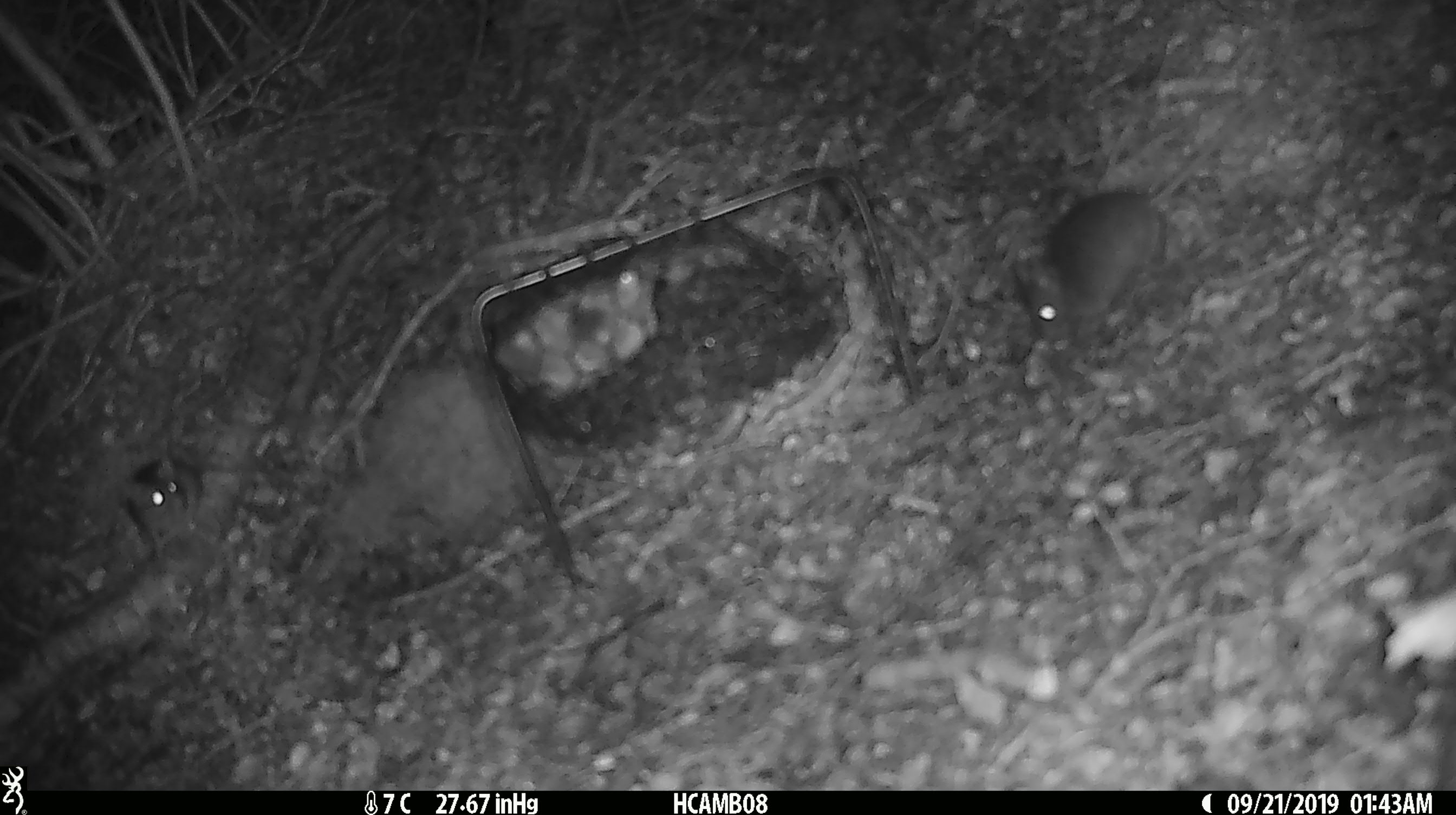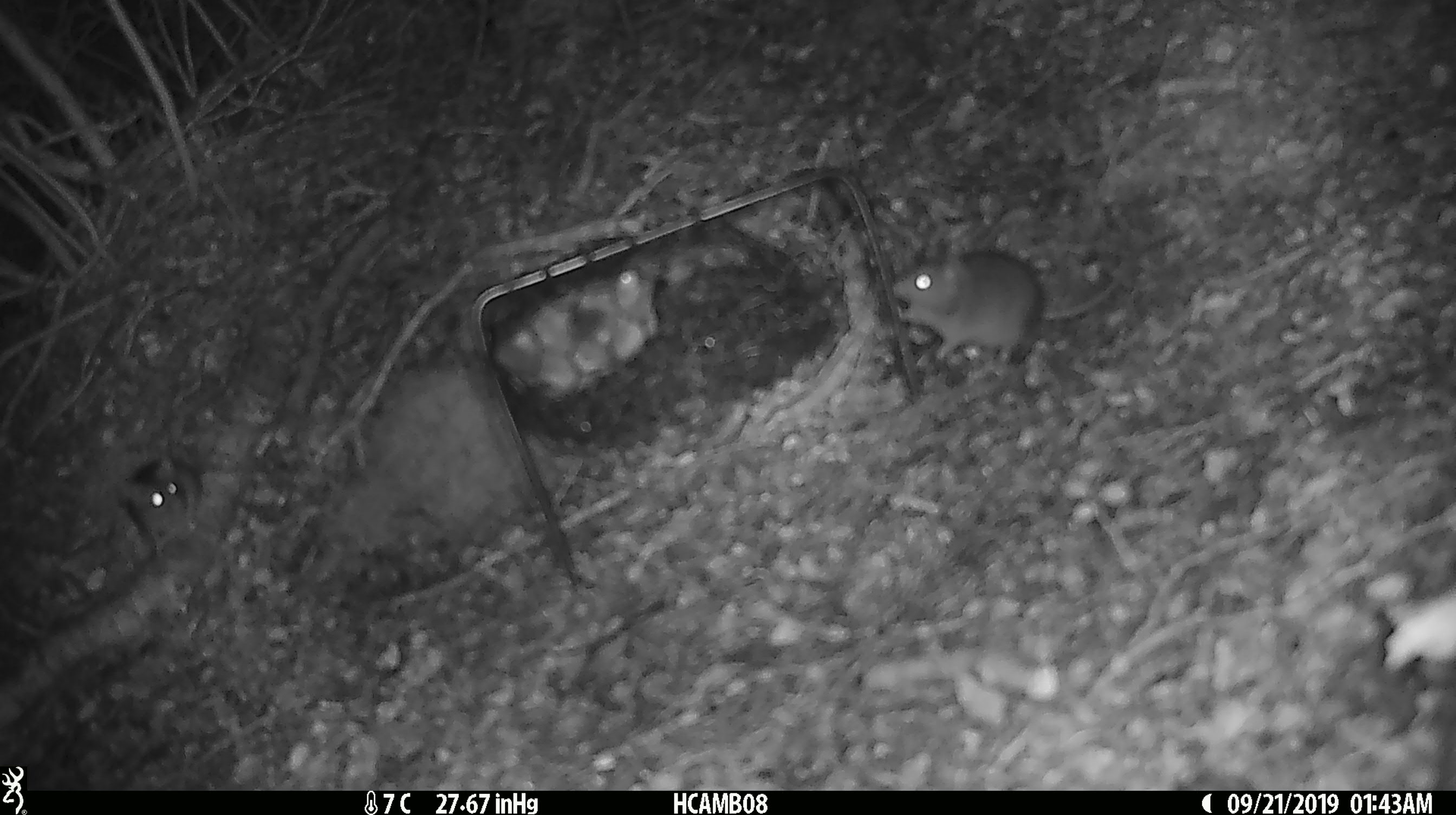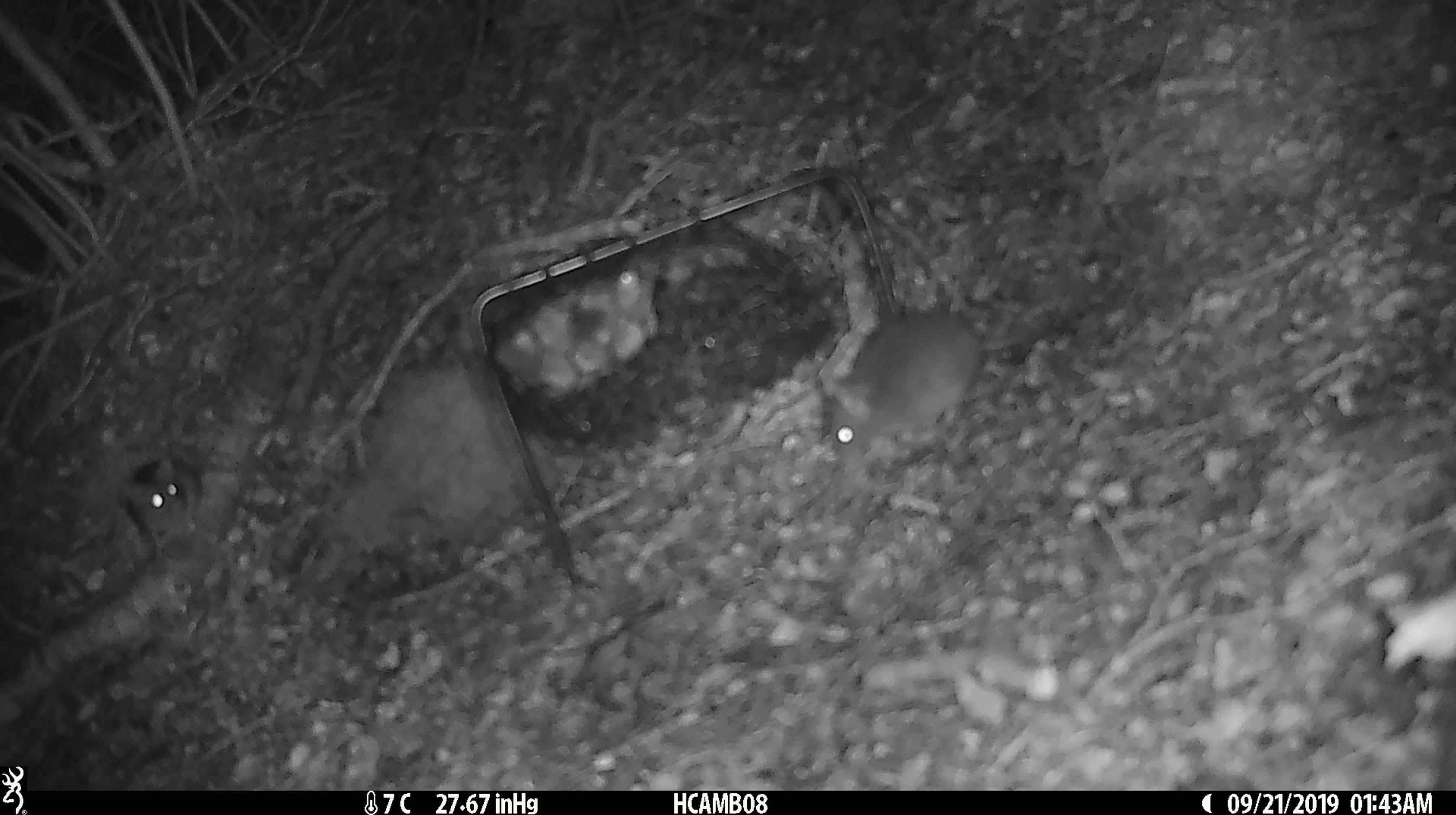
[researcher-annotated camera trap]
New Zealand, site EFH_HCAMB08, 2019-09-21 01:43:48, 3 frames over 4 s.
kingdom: Animalia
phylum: Chordata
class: Mammalia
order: Rodentia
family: Muridae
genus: Mus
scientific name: Mus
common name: mouse